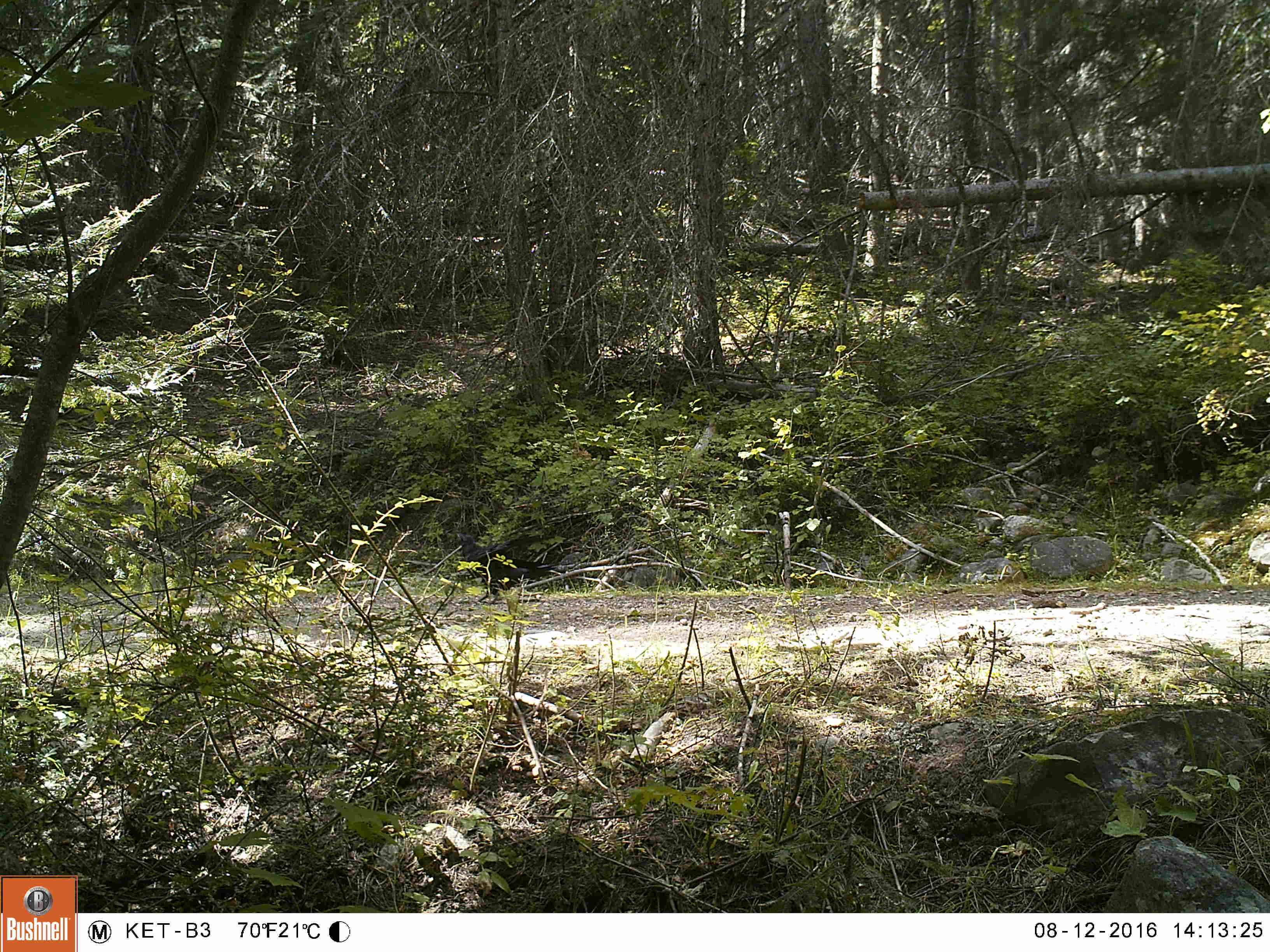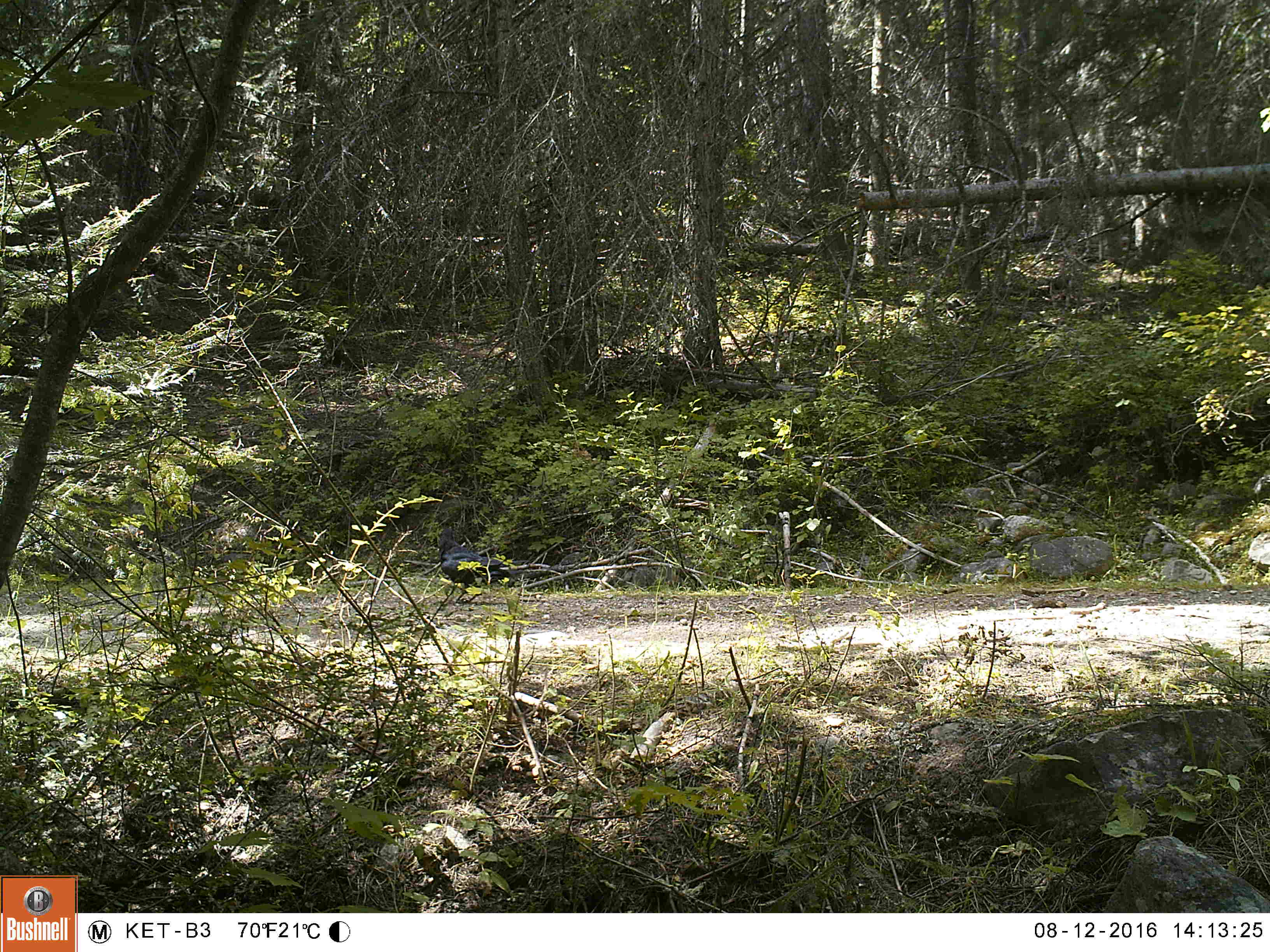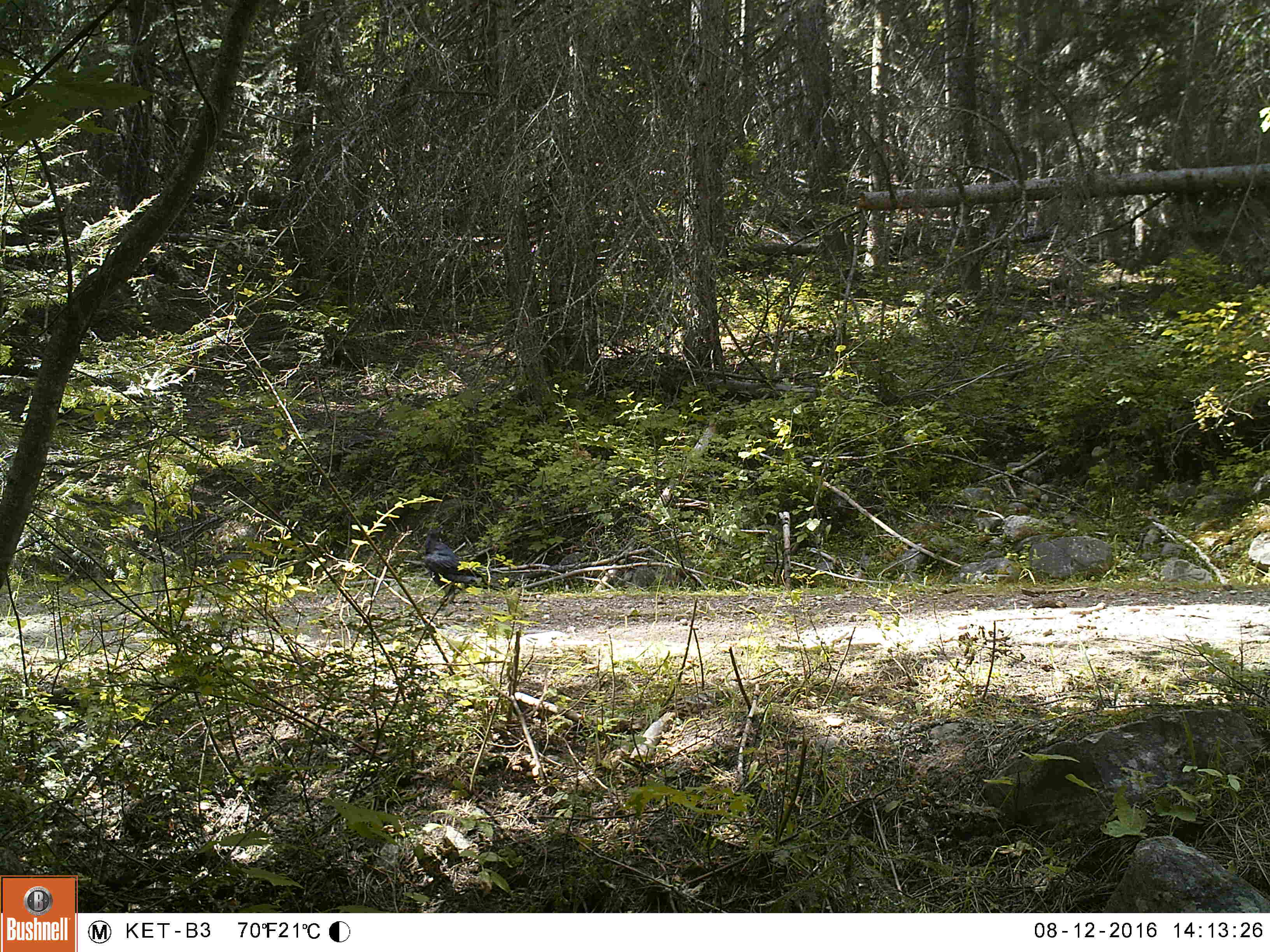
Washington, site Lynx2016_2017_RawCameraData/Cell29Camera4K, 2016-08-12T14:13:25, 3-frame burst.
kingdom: Animalia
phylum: Chordata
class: Aves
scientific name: Aves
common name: birds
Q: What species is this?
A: Aves (birds).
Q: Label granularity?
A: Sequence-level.